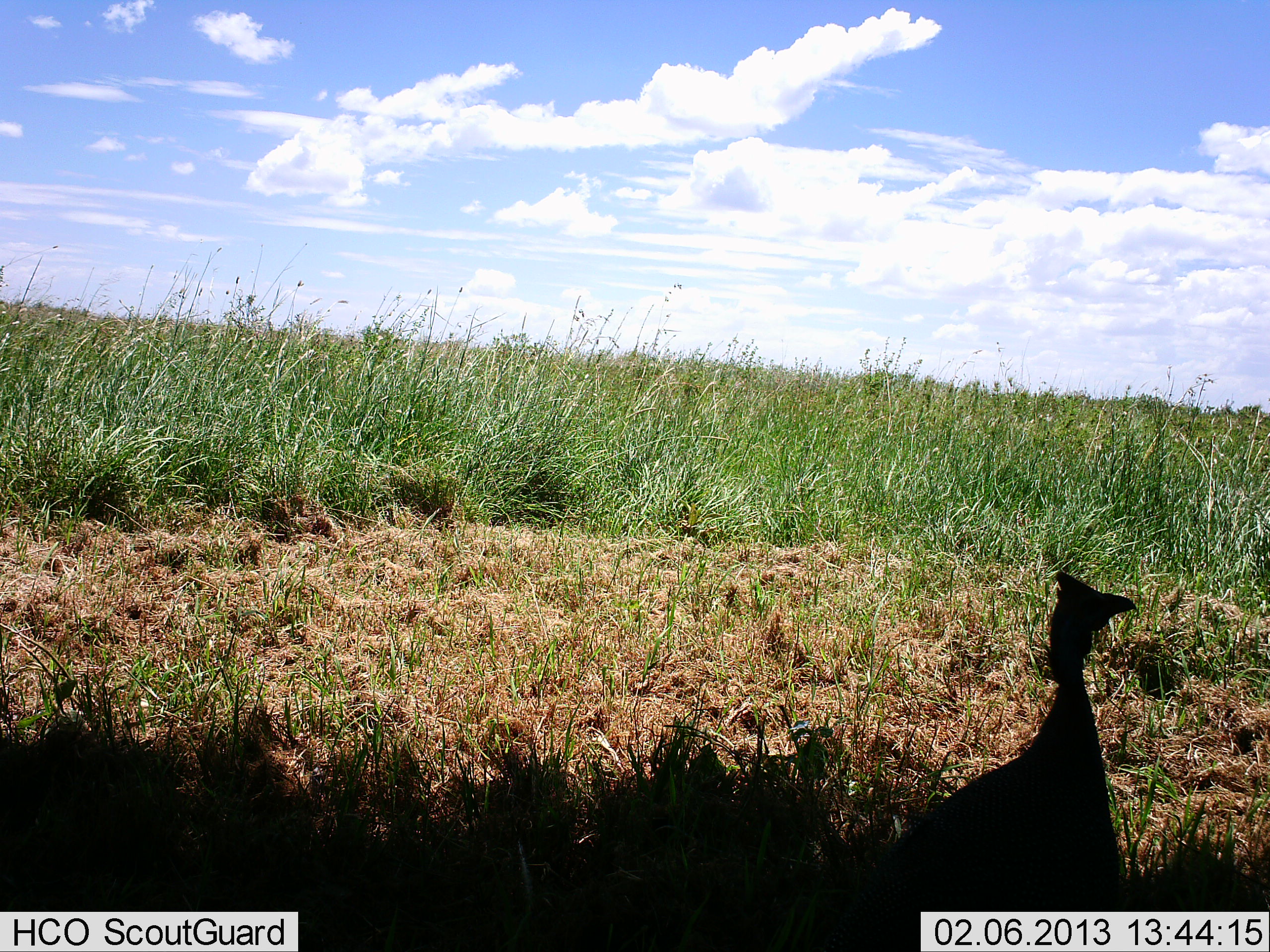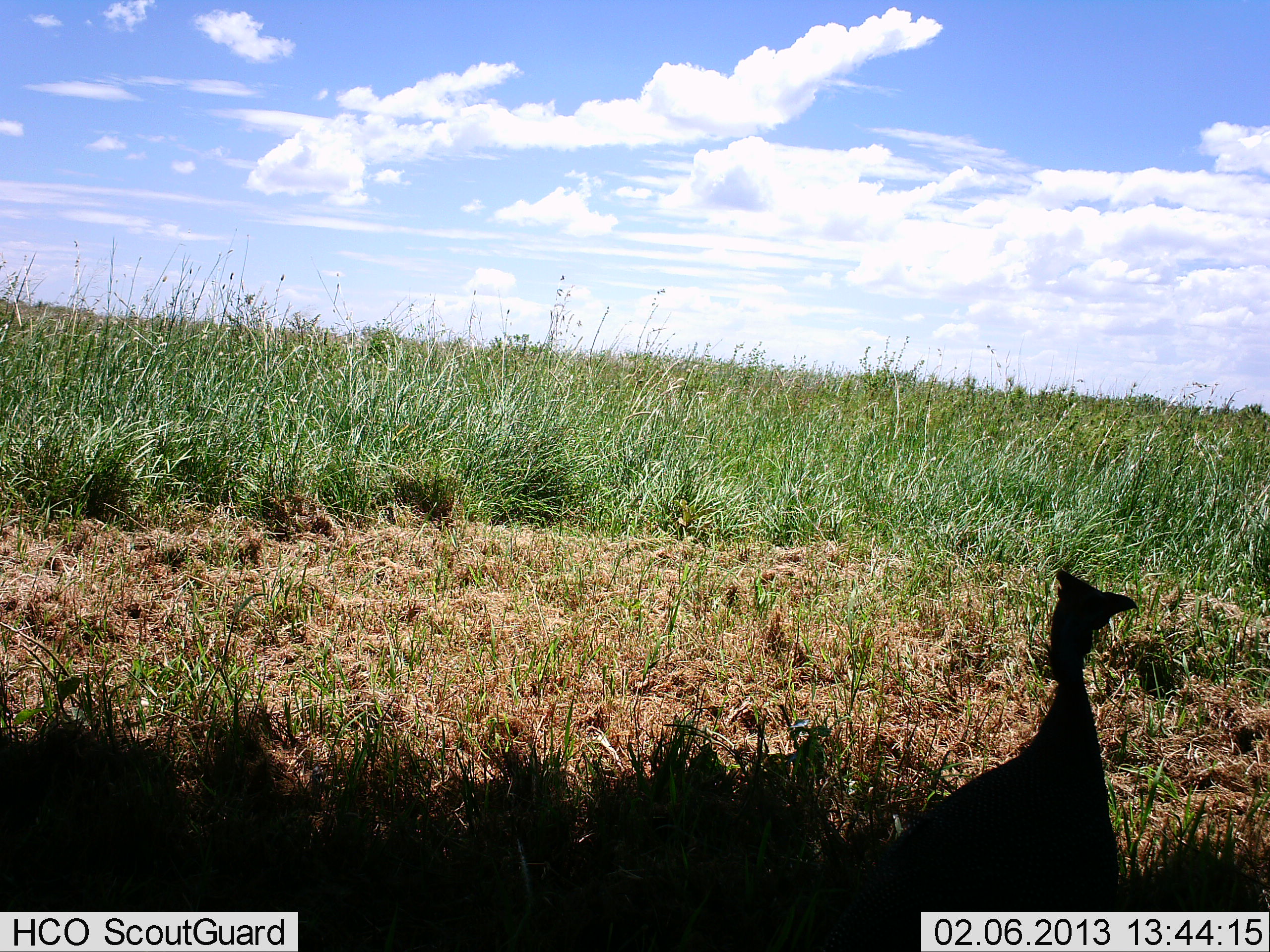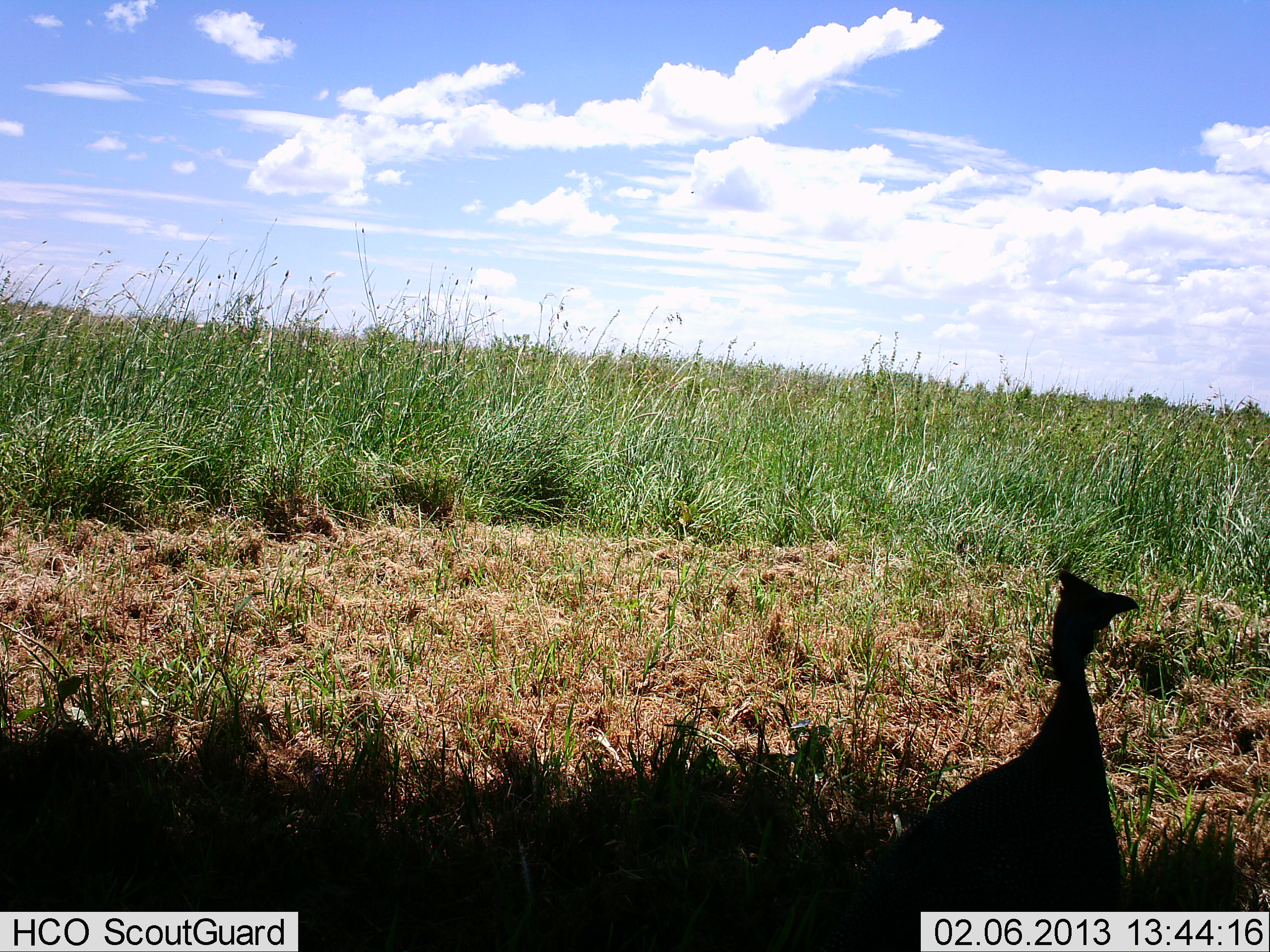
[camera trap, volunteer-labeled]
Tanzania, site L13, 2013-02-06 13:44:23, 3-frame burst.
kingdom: Animalia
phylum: Chordata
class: Aves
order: Galliformes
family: Numididae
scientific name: Numididae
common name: guinea fowl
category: guineafowl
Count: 1.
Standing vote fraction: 96%.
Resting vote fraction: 7%.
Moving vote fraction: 0%.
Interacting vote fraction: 0%.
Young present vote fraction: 0%.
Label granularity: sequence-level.